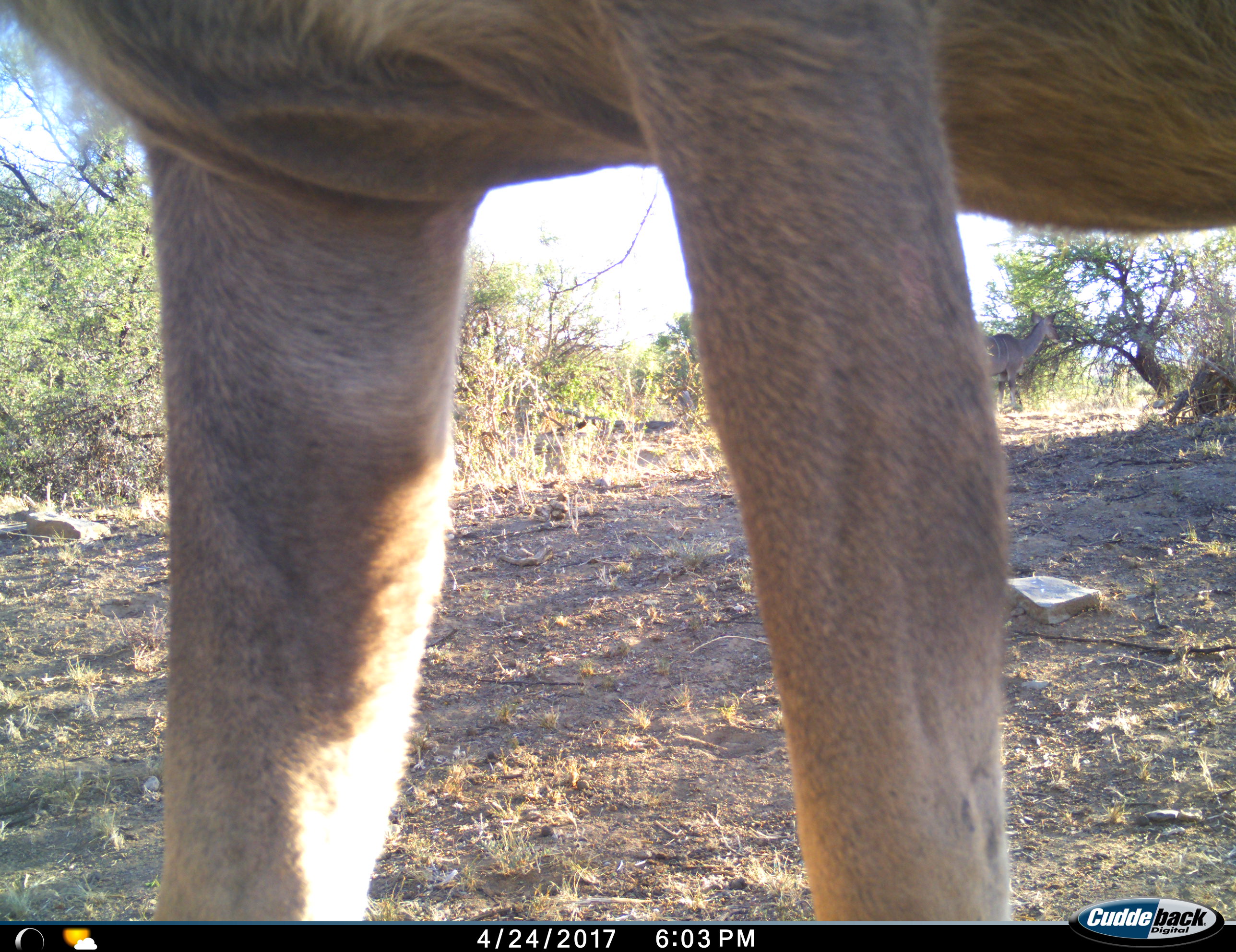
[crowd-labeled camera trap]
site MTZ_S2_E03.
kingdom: Animalia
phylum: Chordata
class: Mammalia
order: Artiodactyla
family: Bovidae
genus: Tragelaphus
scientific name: Tragelaphus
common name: kudu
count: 2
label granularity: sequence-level